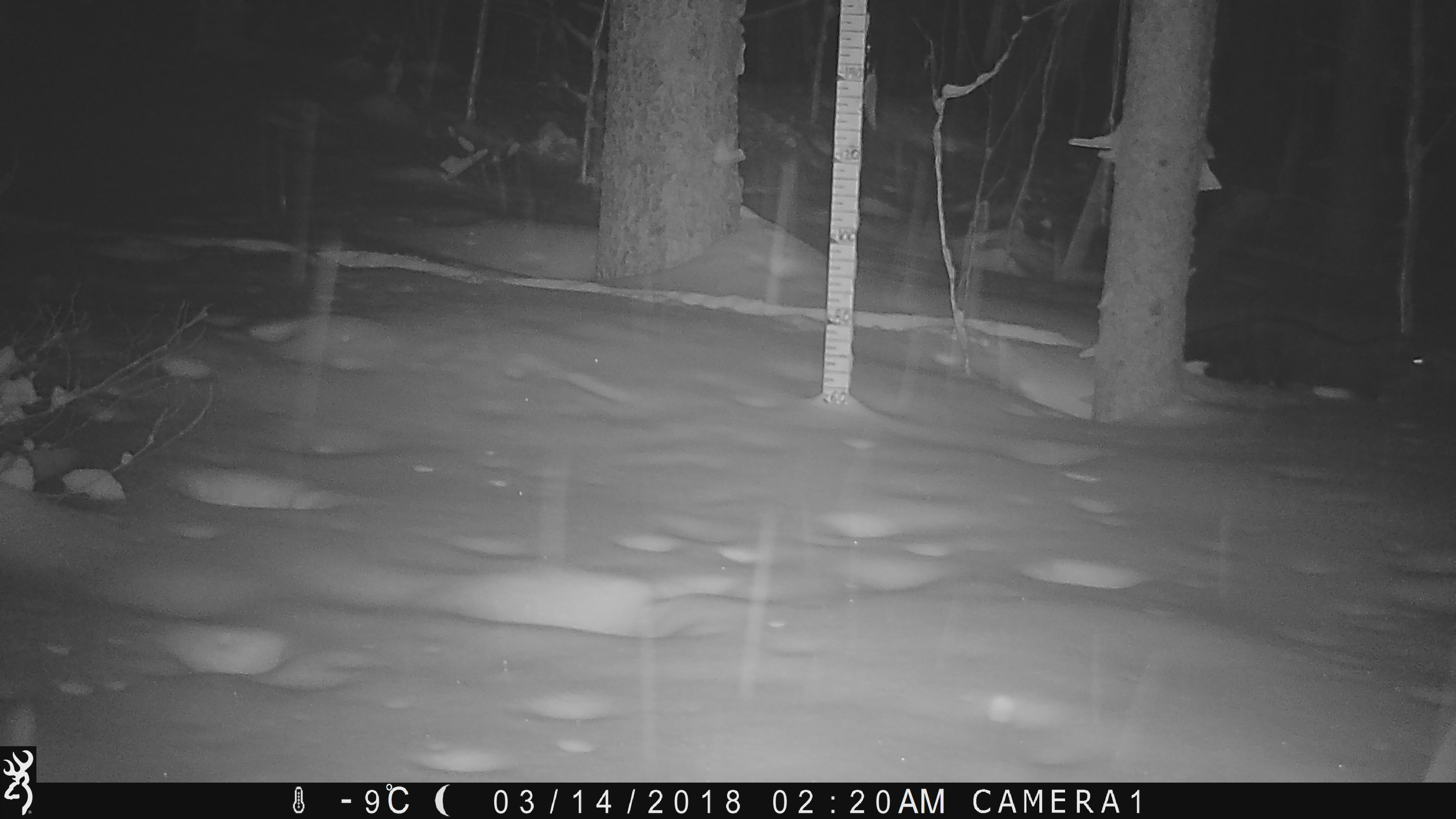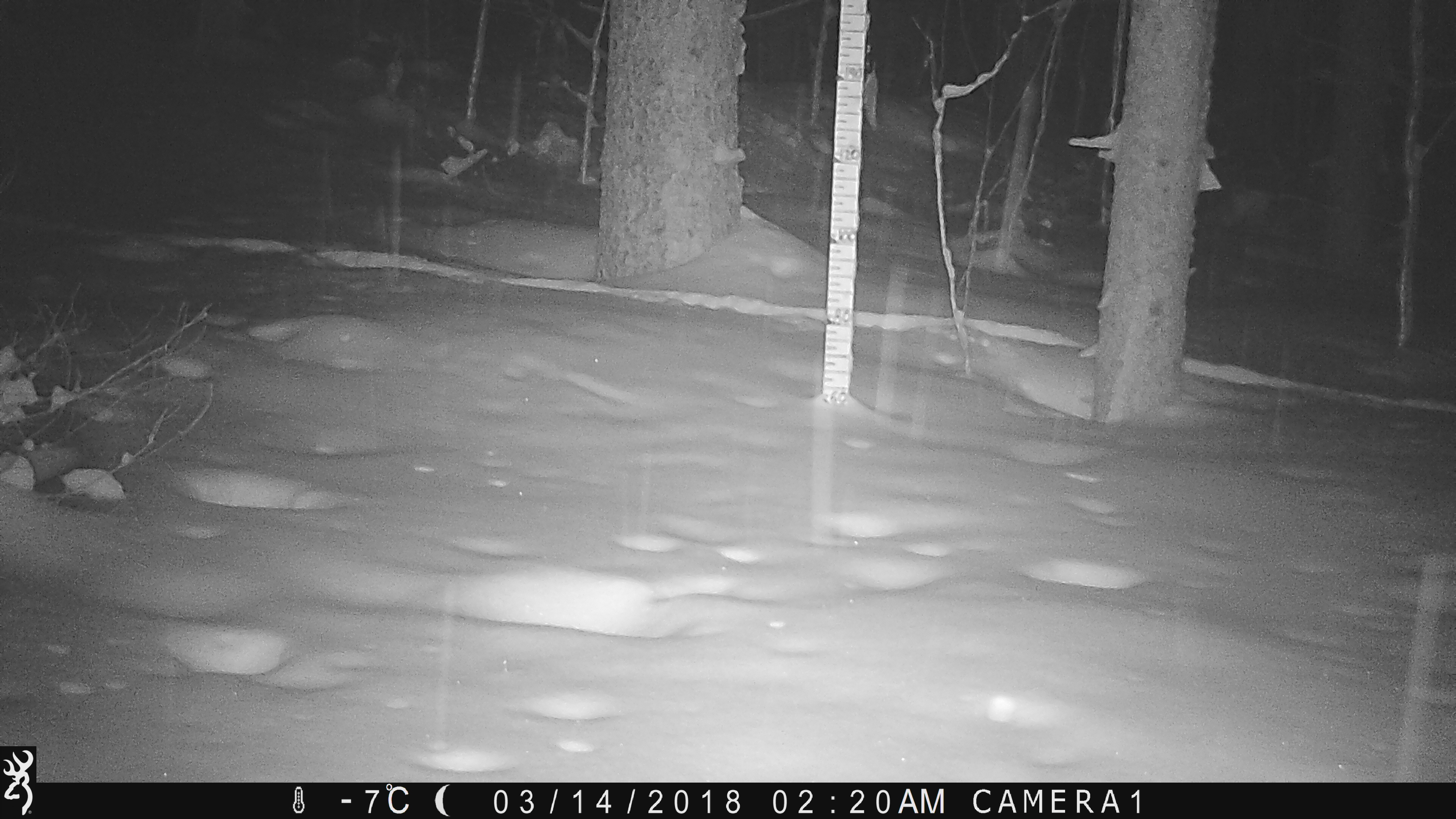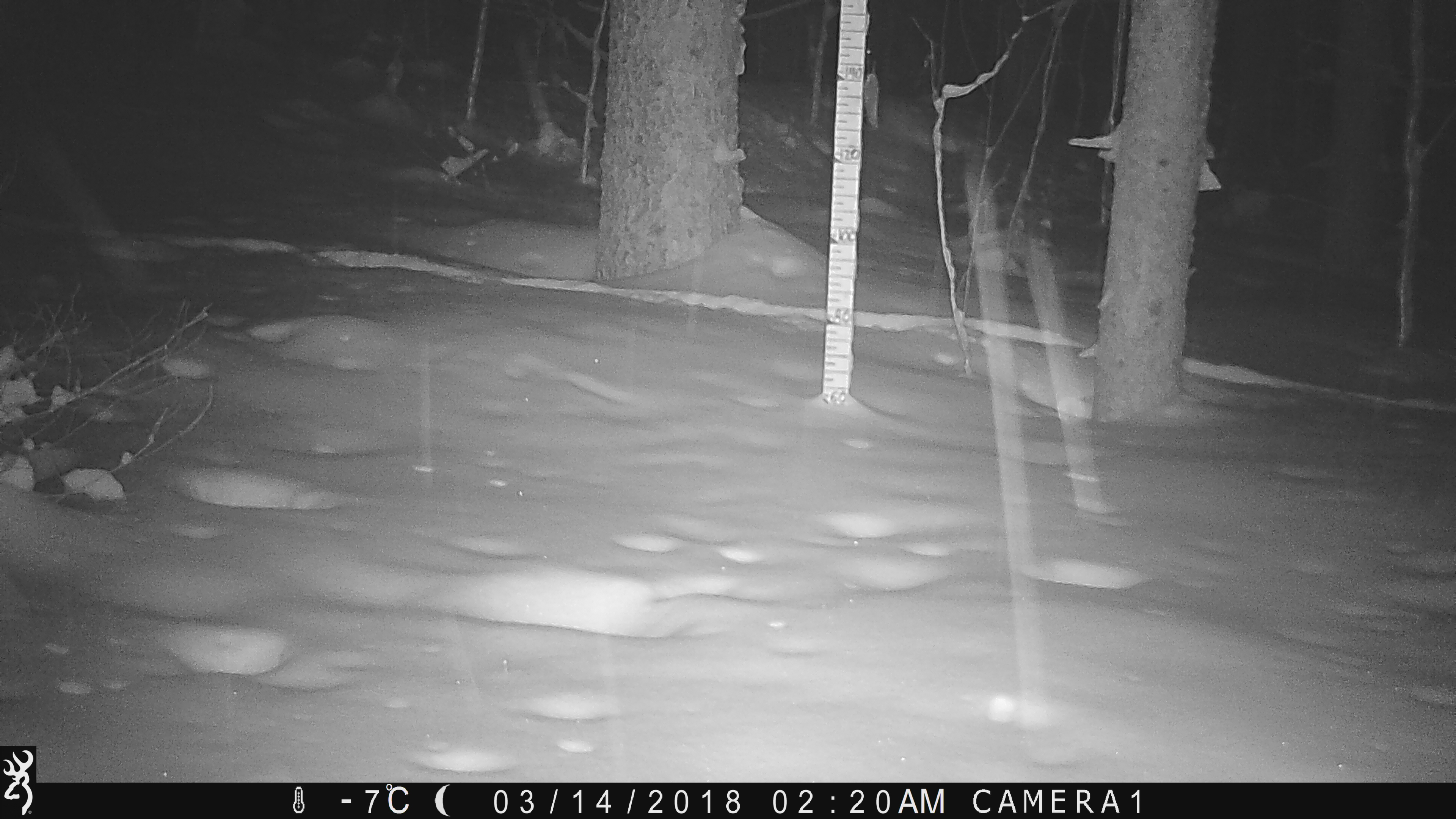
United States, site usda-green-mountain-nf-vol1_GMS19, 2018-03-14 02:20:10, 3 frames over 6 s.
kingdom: Animalia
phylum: Chordata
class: Mammalia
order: Carnivora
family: Mustelidae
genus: Pekania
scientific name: Pekania pennanti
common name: fisher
Fisher (Pekania pennanti).